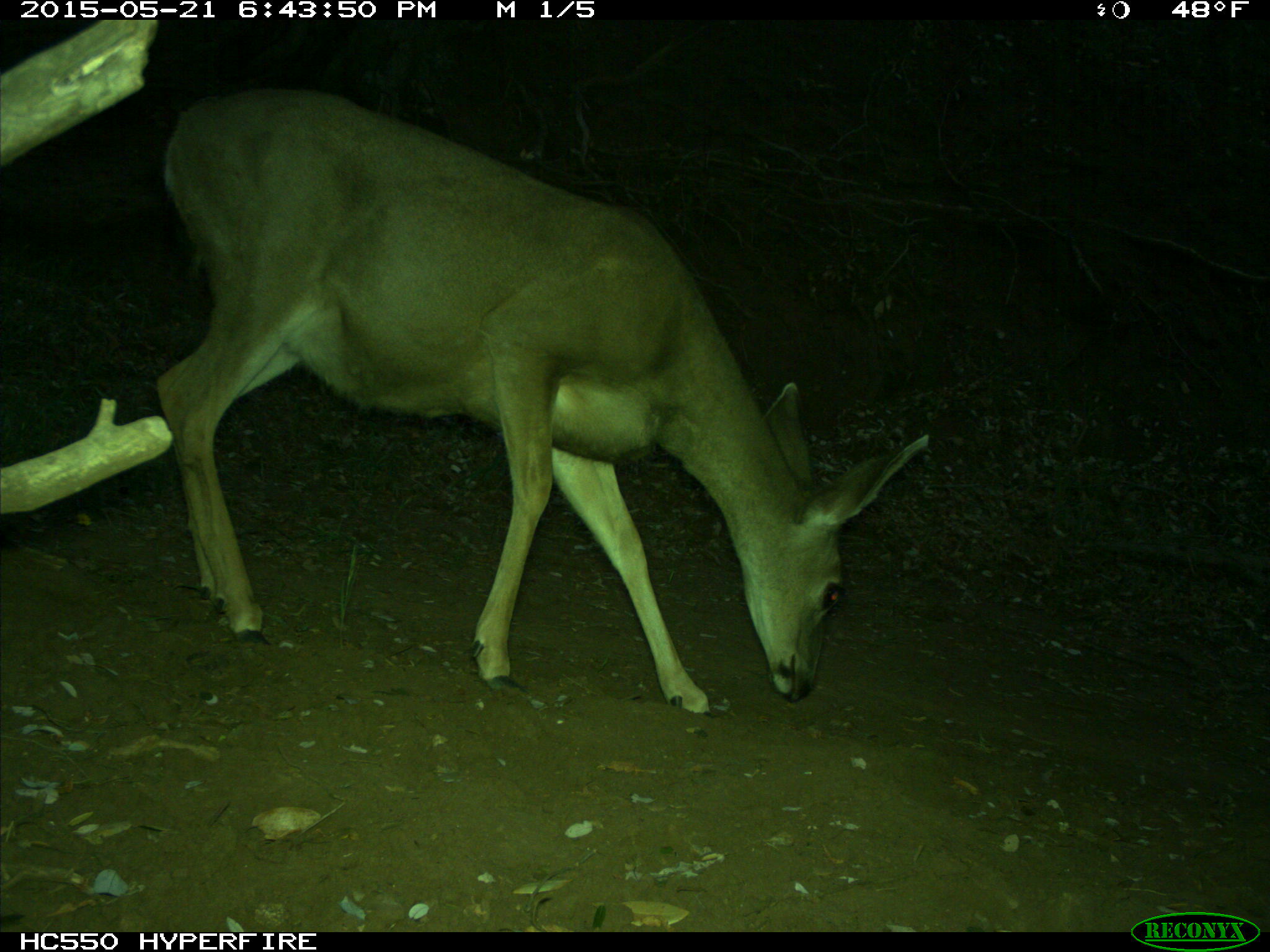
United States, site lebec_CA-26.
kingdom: Animalia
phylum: Chordata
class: Mammalia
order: Artiodactyla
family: Cervidae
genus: Odocoileus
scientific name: Odocoileus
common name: deer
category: unidentified deer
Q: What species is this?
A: Unidentified deer (deer) (Odocoileus).